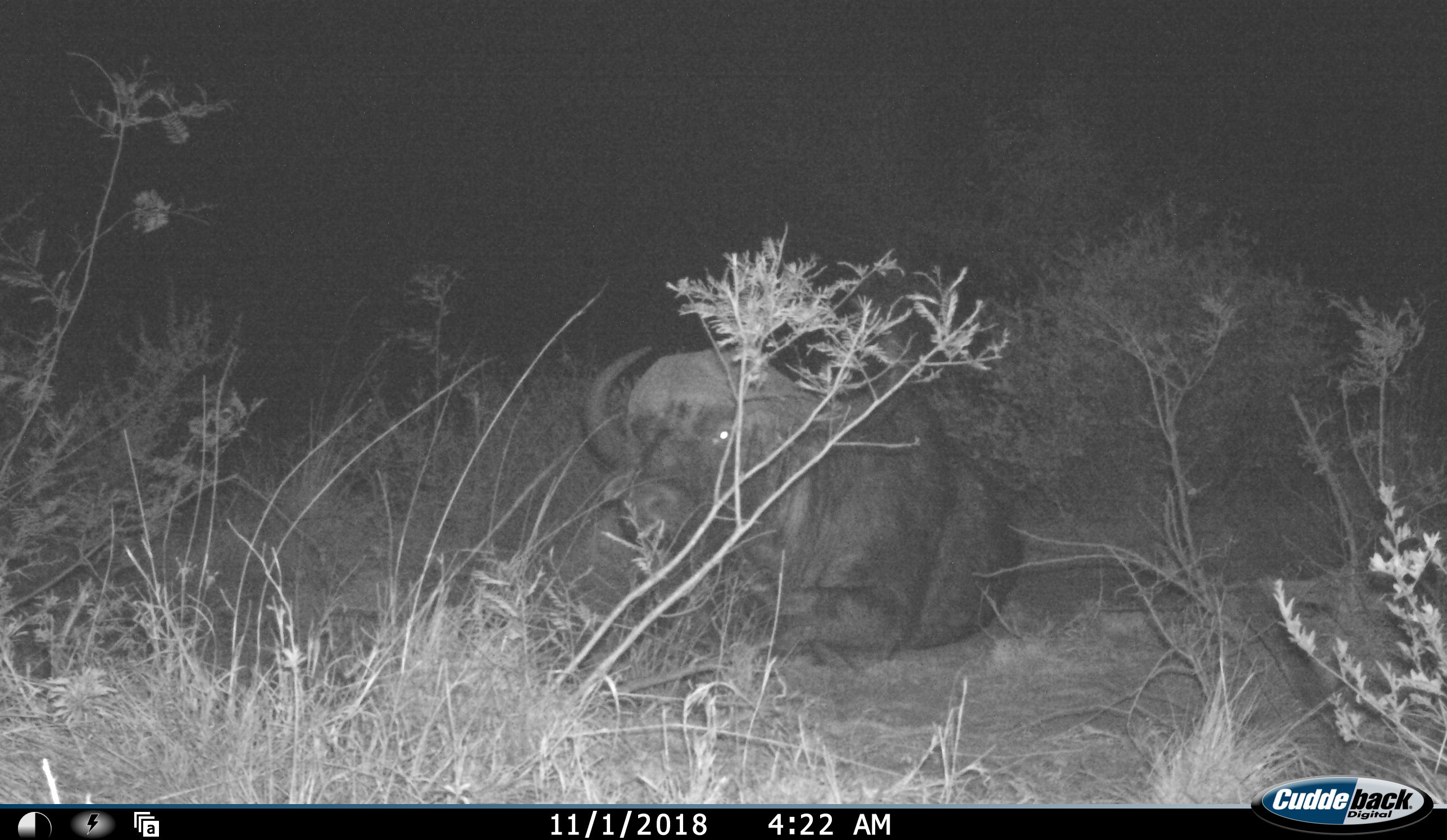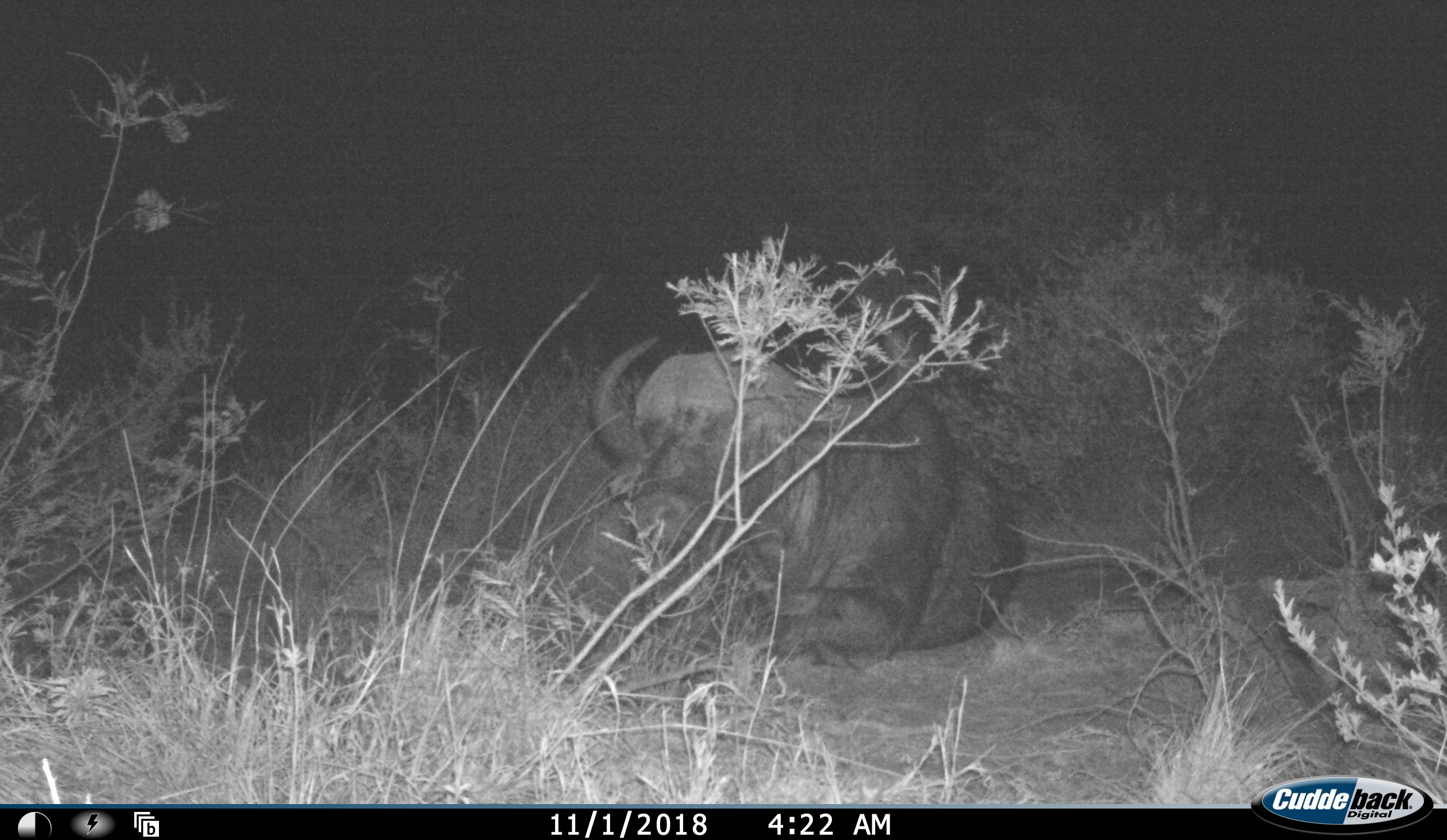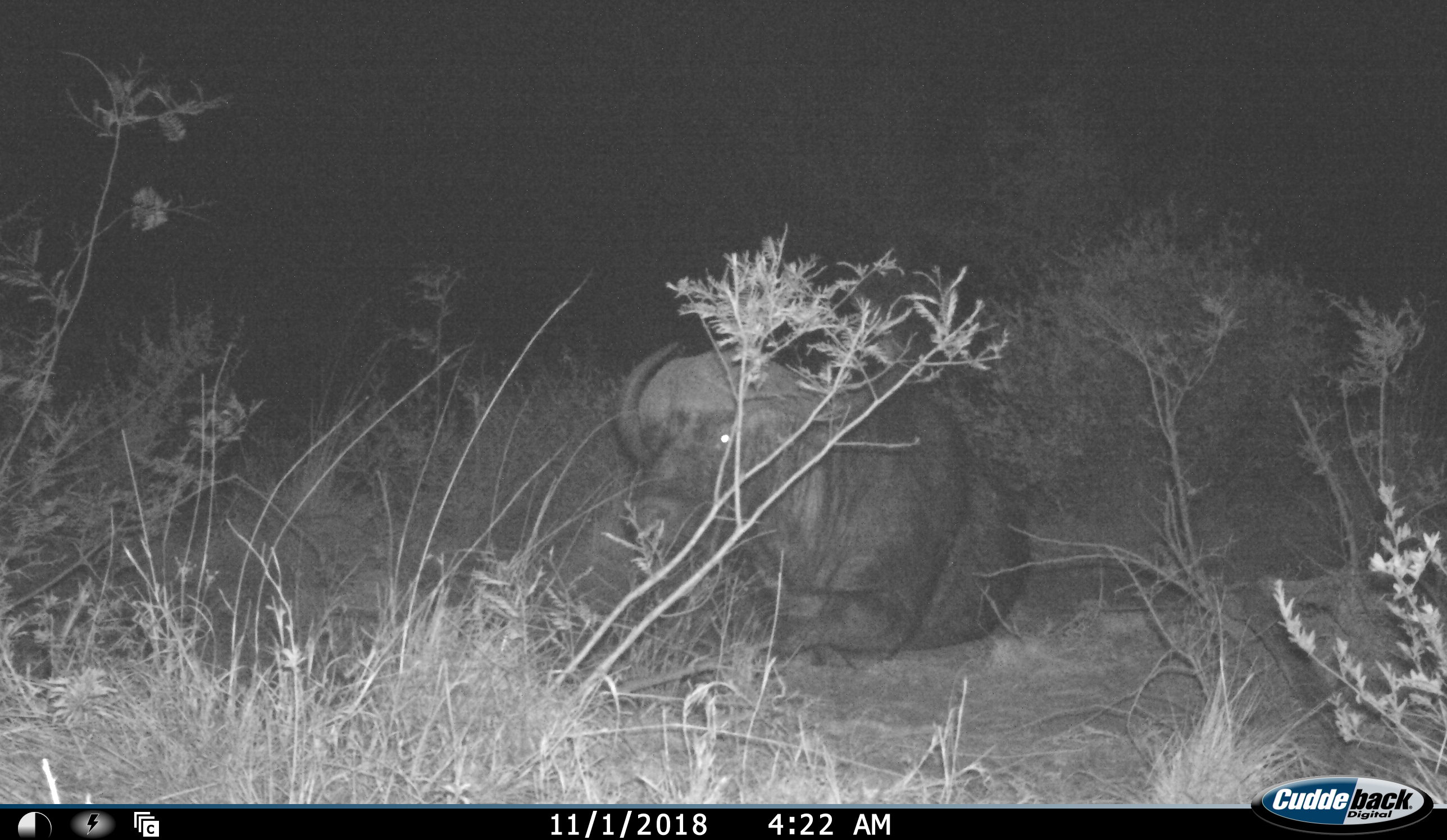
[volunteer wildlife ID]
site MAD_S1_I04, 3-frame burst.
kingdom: Animalia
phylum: Chordata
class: Mammalia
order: Artiodactyla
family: Bovidae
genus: Syncerus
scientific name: Syncerus caffer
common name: african buffalo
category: buffalo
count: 1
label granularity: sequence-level